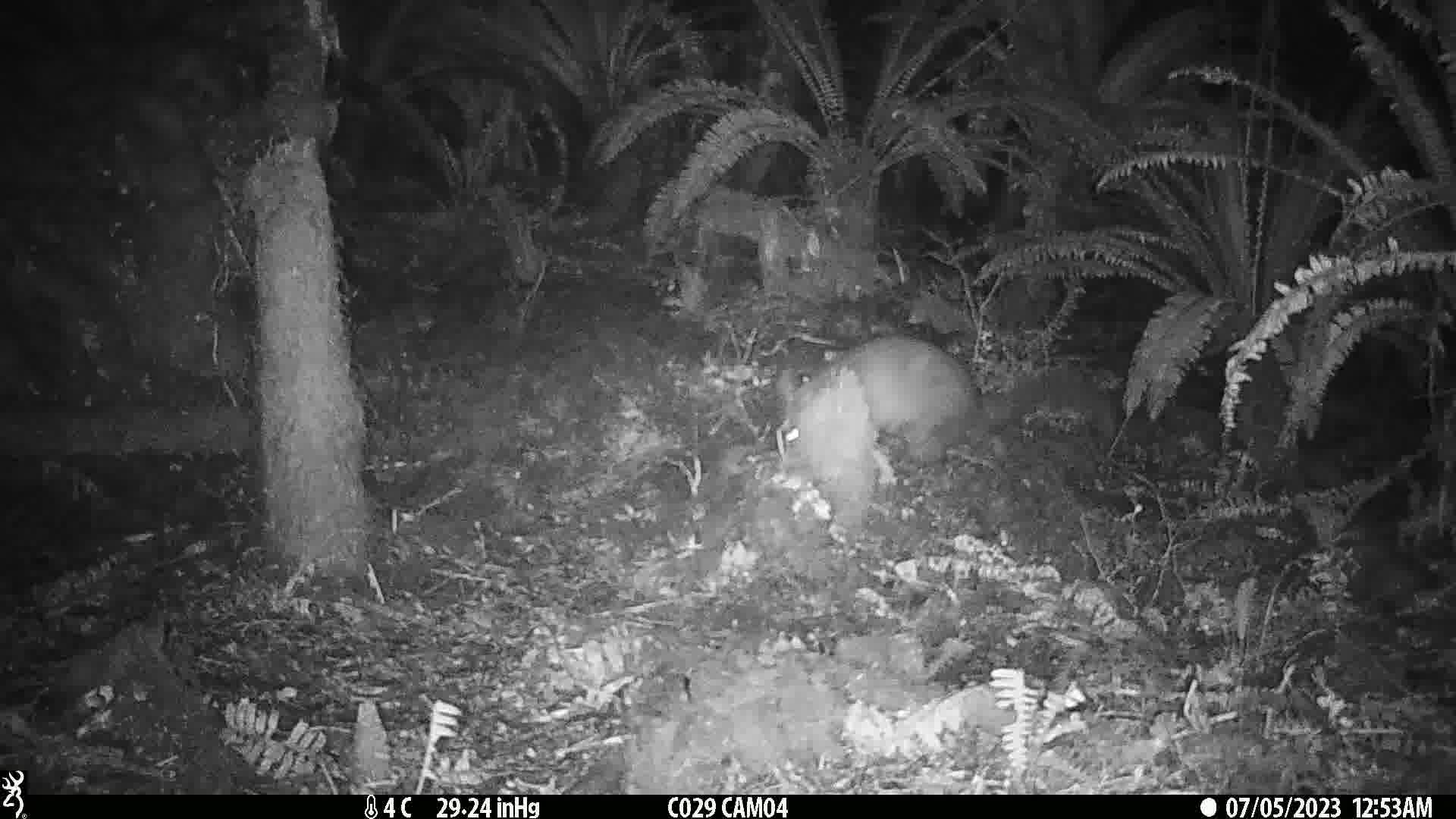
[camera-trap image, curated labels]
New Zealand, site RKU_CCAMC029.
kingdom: Animalia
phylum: Chordata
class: Mammalia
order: Diprotodontia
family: Phalangeridae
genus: Trichosurus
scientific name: Trichosurus vulpecula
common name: common brushtail possum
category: possum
Possum (common brushtail possum) (Trichosurus vulpecula).